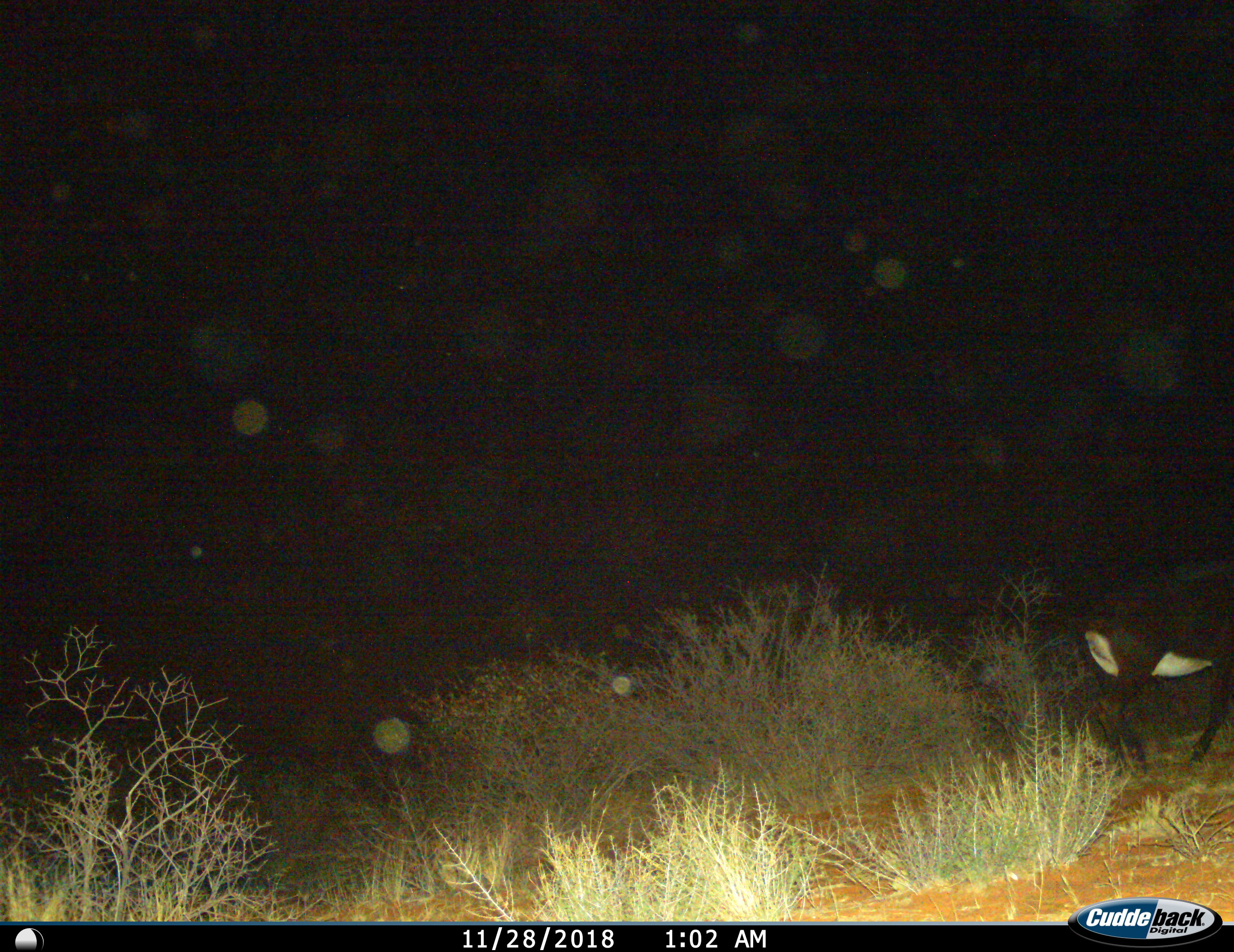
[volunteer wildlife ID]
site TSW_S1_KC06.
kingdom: Animalia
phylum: Chordata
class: Mammalia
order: Artiodactyla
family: Bovidae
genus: Hippotragus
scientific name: Hippotragus niger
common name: sable antelope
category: sable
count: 1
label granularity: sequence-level